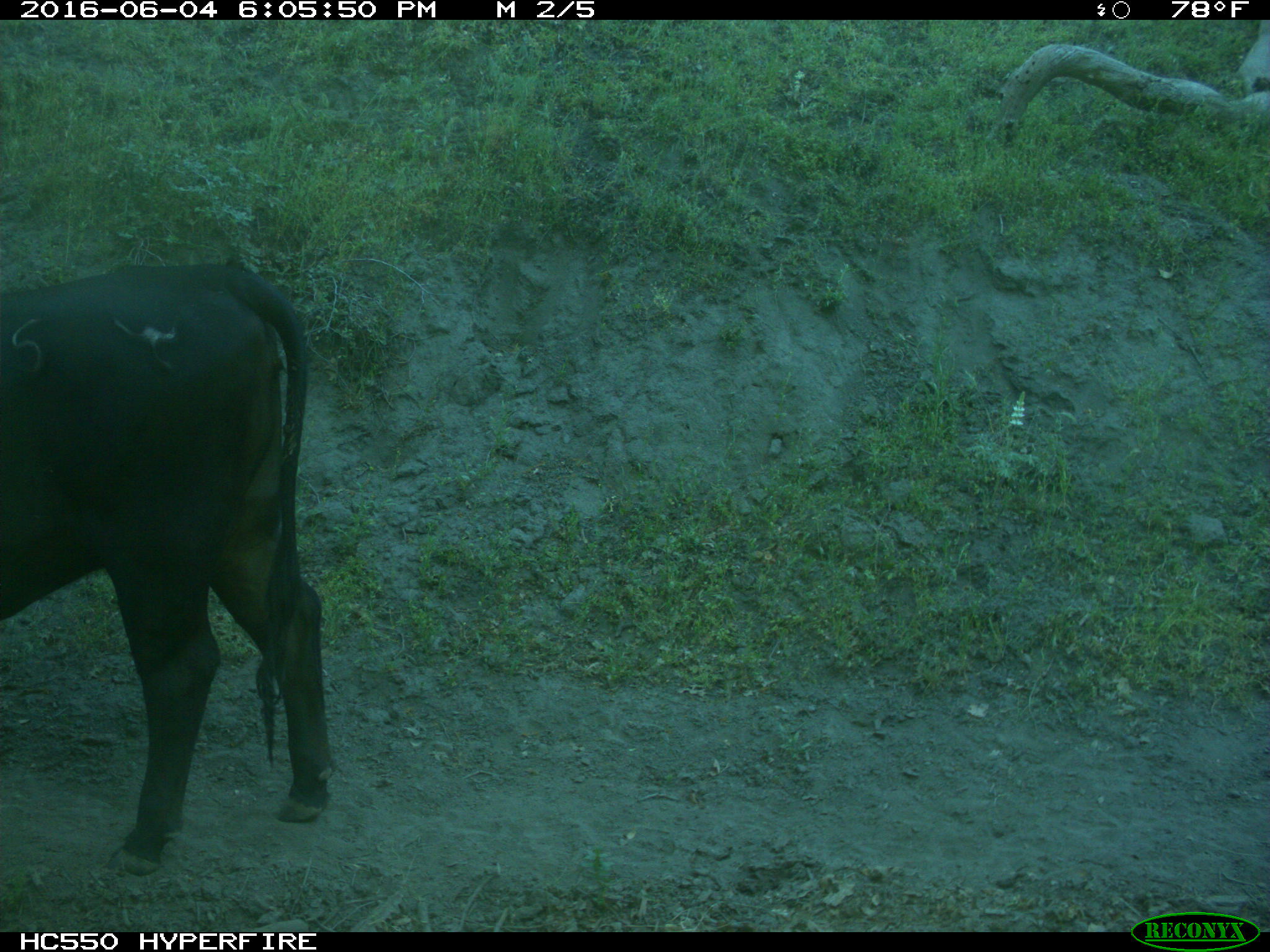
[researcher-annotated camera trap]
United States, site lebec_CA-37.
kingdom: Animalia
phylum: Chordata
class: Mammalia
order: Artiodactyla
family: Bovidae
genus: Bos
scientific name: Bos taurus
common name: domestic cow